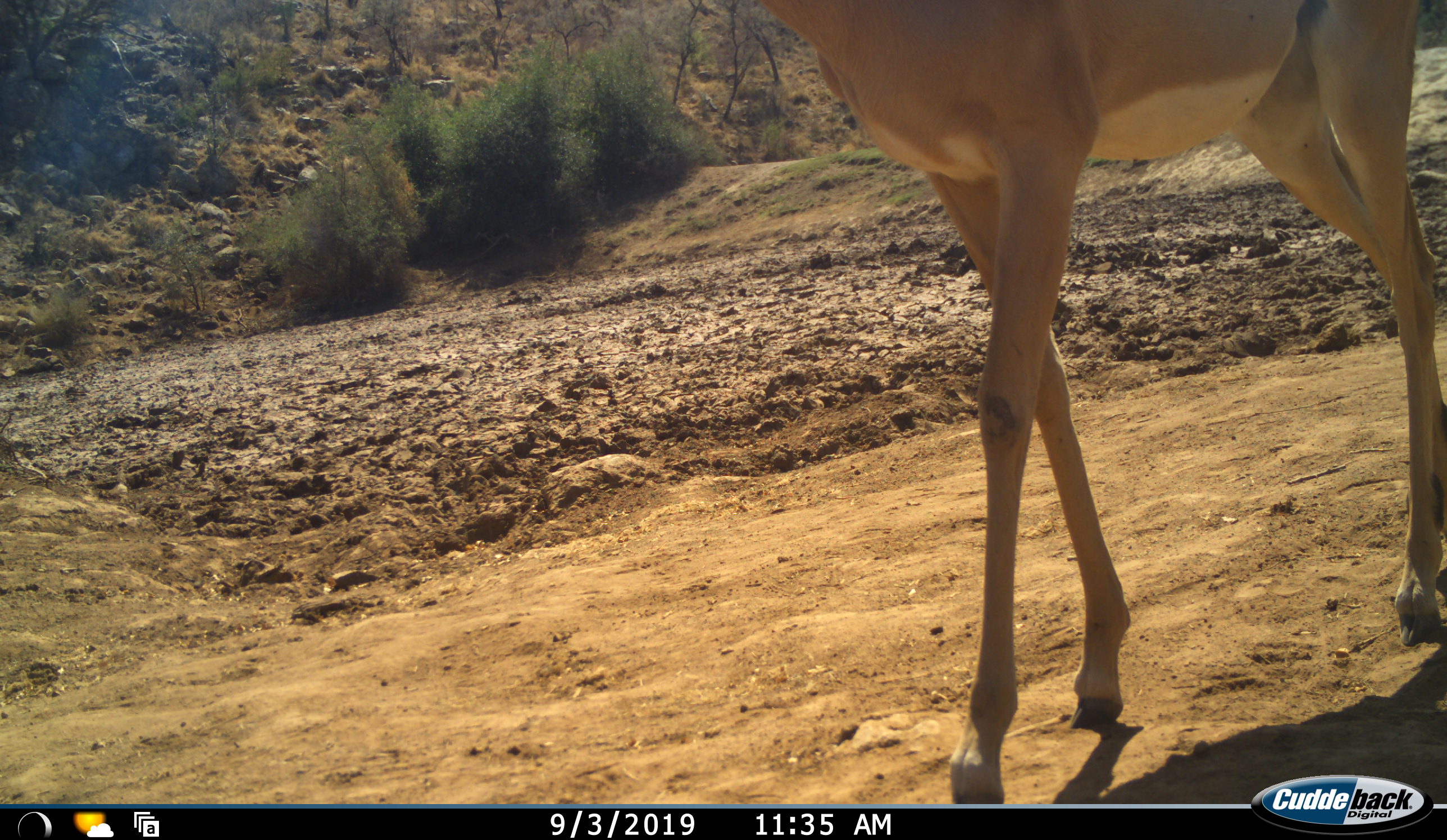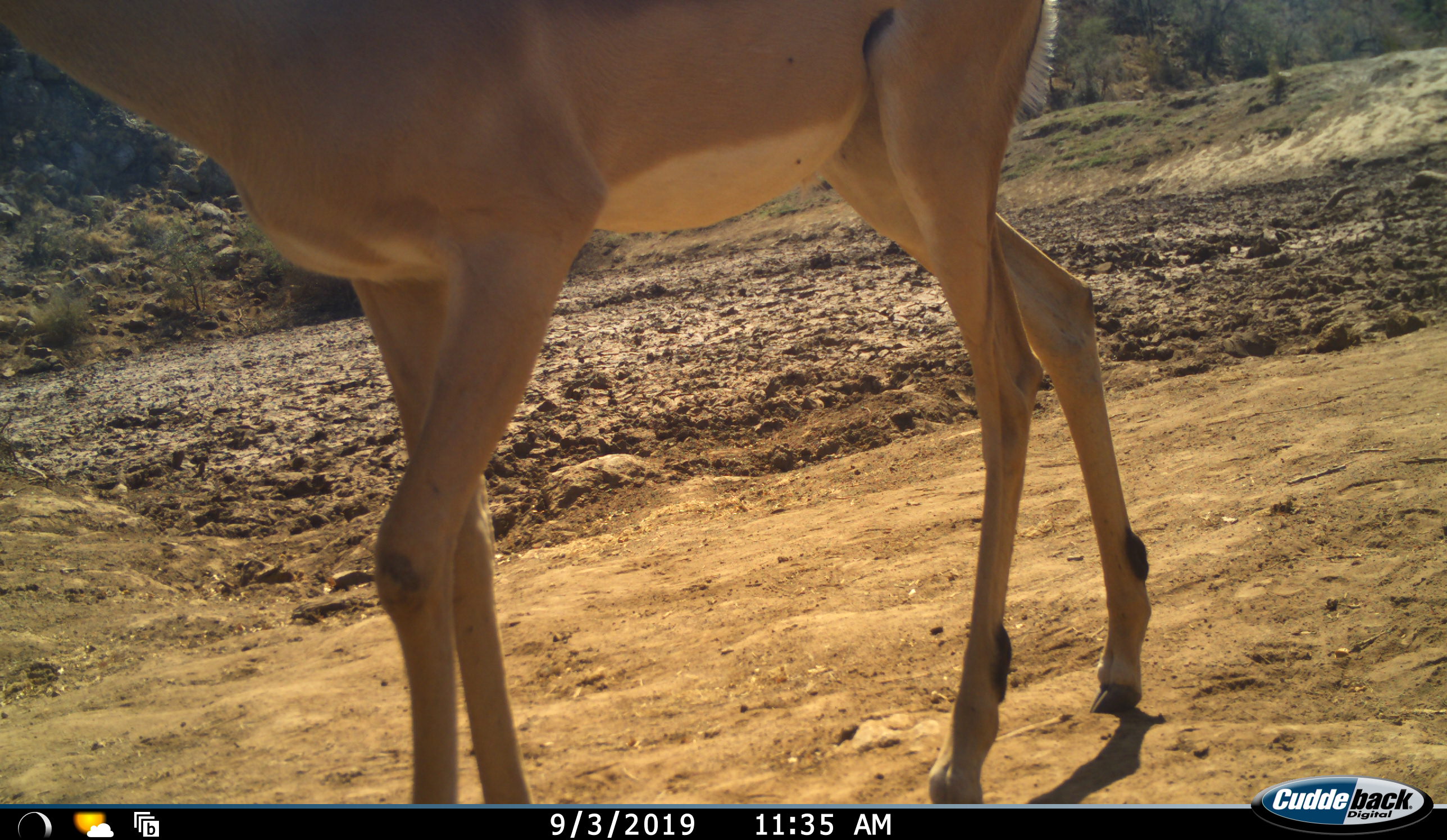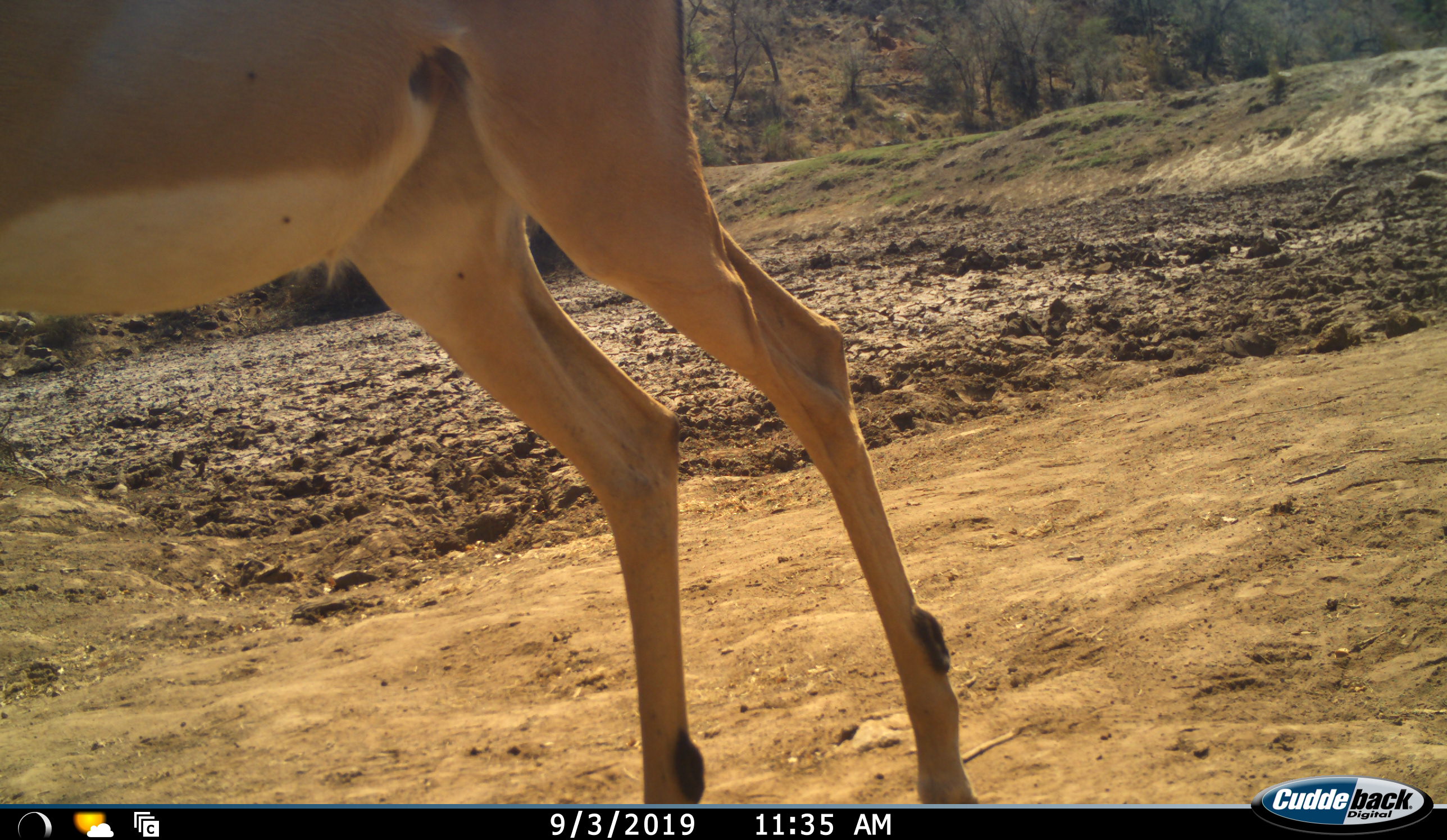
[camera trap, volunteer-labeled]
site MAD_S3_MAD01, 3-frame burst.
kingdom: Animalia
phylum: Chordata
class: Mammalia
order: Artiodactyla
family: Bovidae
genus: Aepyceros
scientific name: Aepyceros melampus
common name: impala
Impala (Aepyceros melampus), count 1. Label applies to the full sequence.